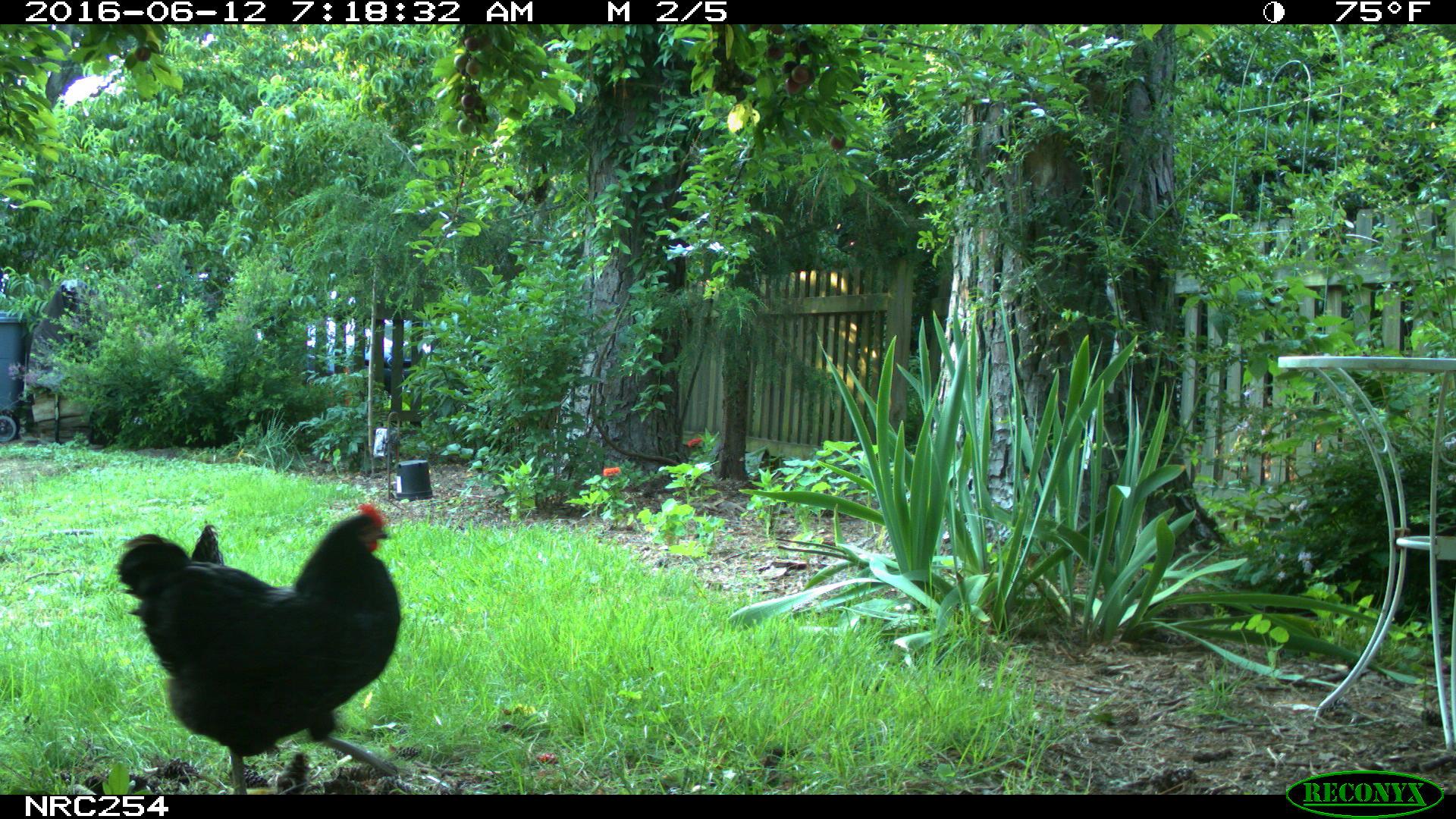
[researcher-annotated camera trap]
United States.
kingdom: Animalia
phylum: Chordata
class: Aves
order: Galliformes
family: Phasianidae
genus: Gallus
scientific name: Gallus gallus domesticus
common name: domestic chicken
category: Chicken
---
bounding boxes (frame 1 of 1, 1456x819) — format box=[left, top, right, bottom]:
Chicken: box=[104, 491, 418, 781]